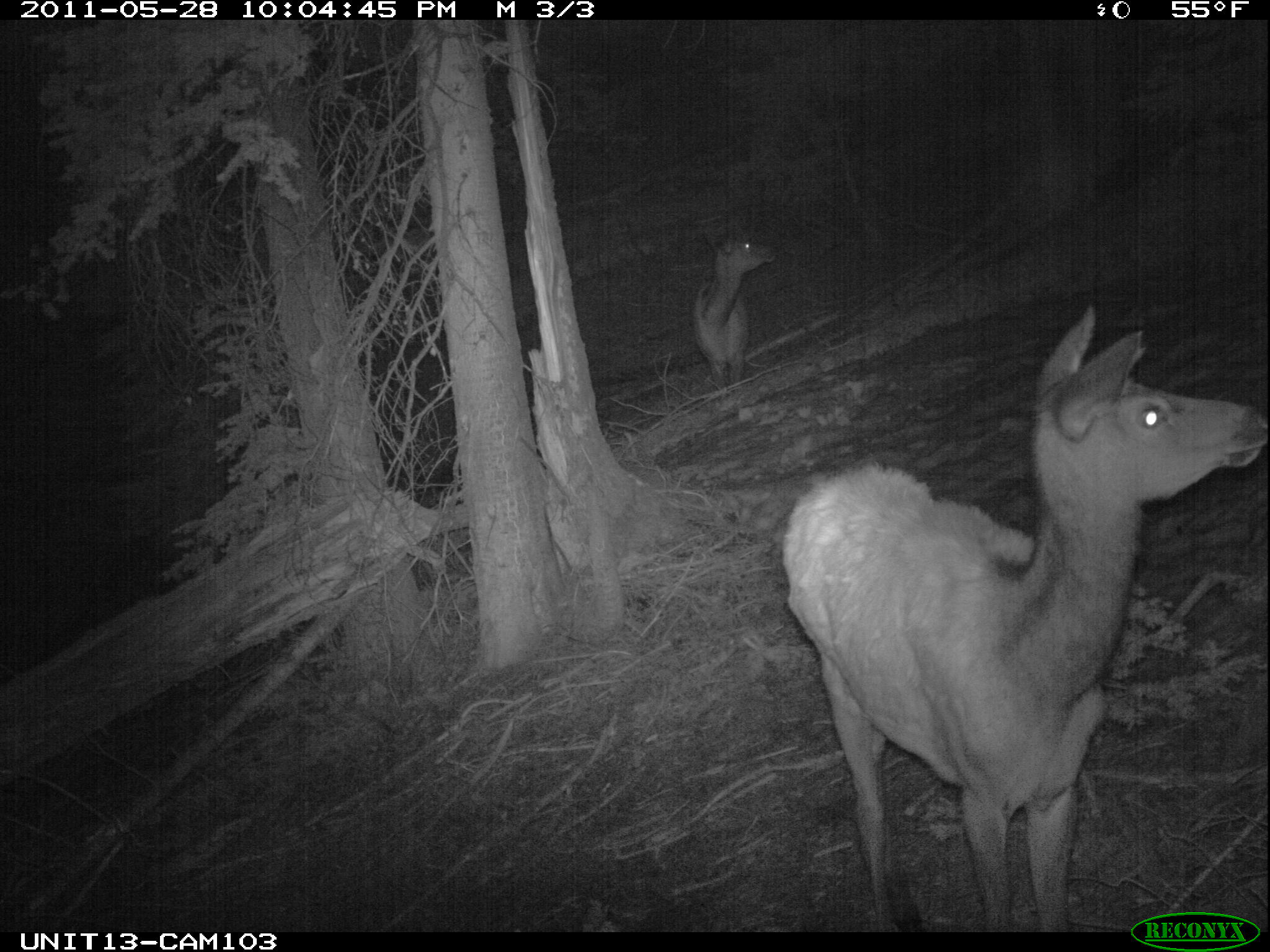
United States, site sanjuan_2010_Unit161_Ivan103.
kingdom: Animalia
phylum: Chordata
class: Mammalia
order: Artiodactyla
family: Cervidae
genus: Cervus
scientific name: Cervus elaphus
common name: red deer